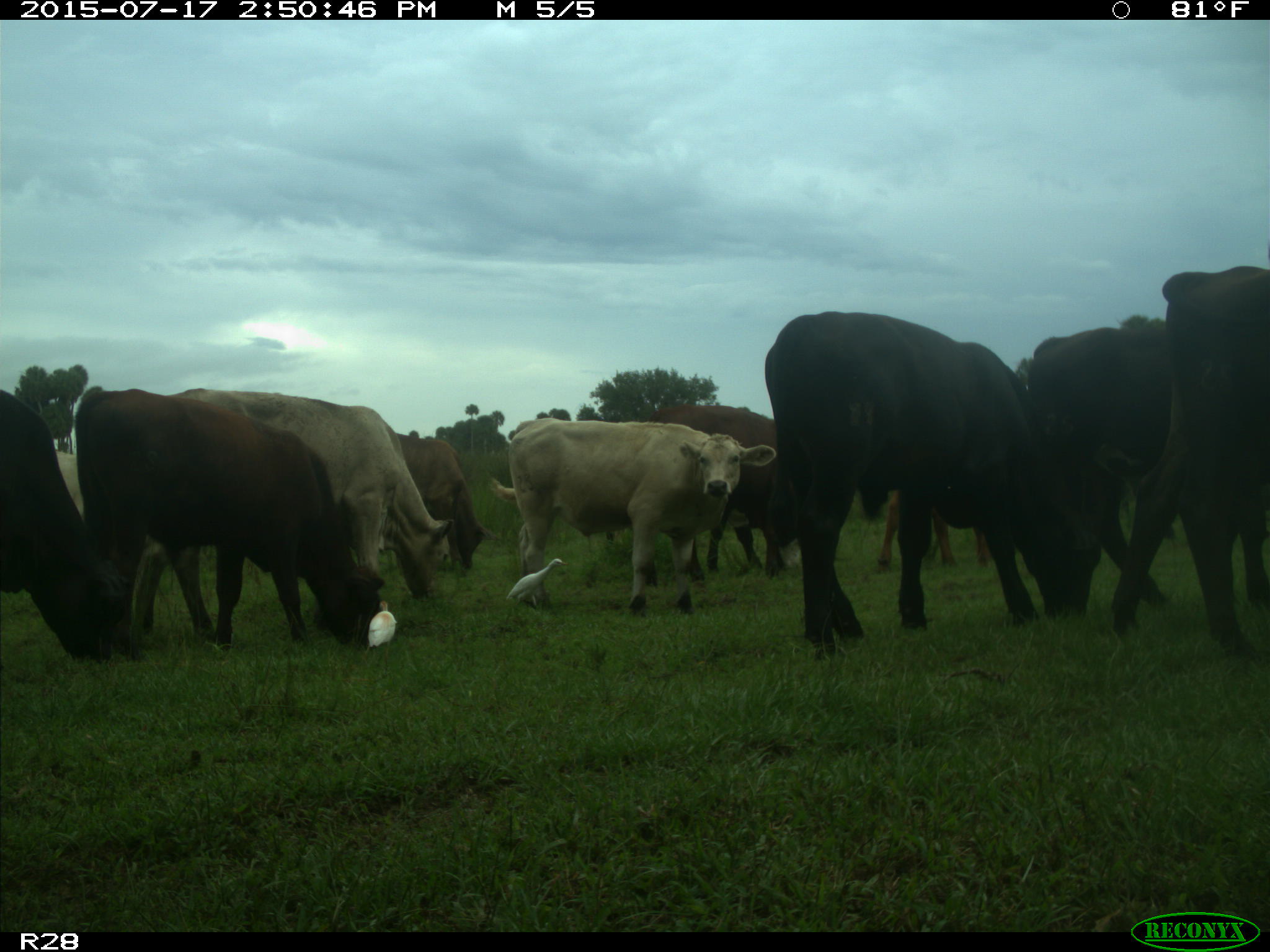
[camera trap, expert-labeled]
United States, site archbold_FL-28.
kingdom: Animalia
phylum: Chordata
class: Mammalia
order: Artiodactyla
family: Bovidae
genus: Bos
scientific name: Bos taurus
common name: domestic cow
Bos taurus (domestic cow).